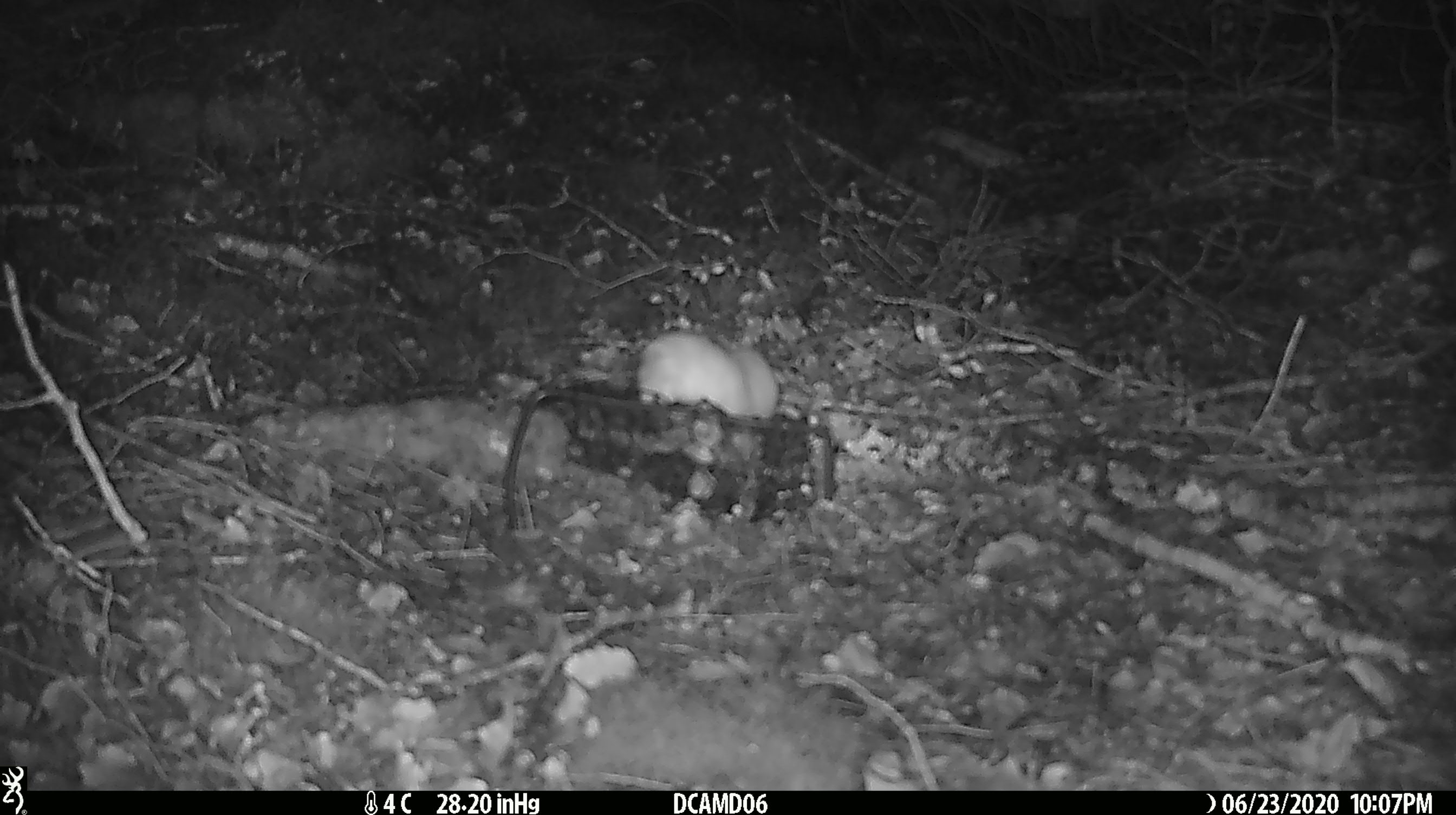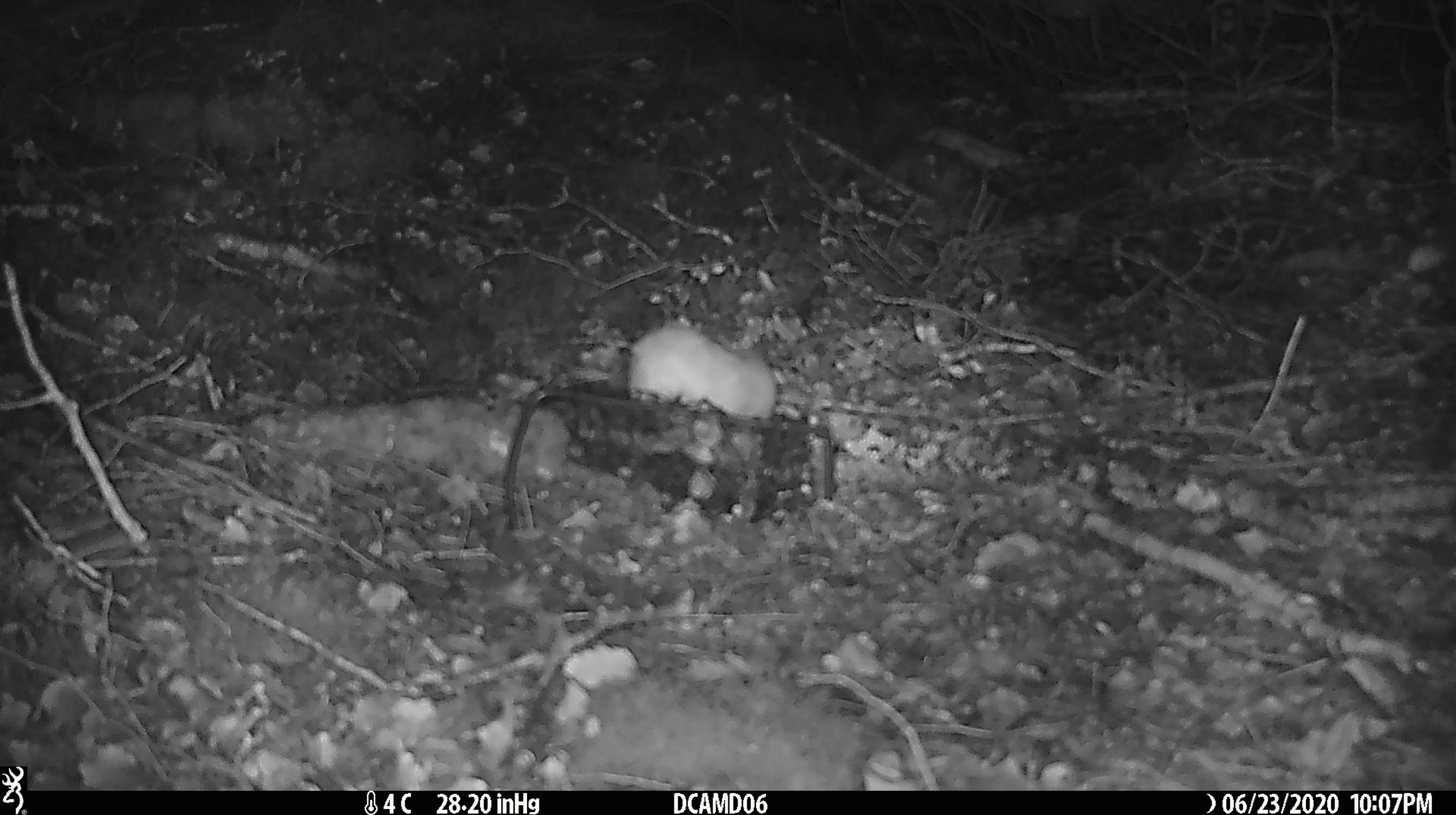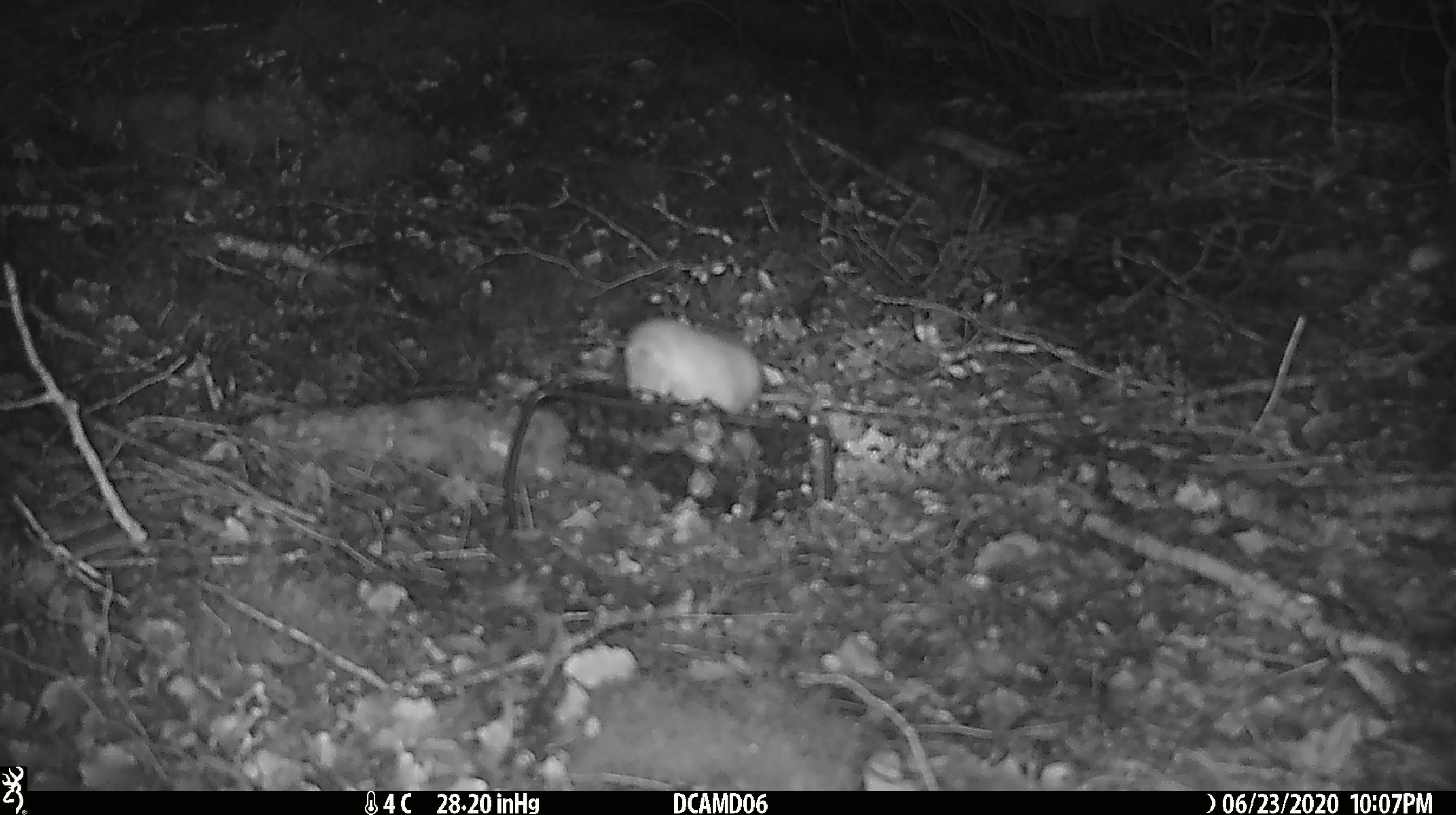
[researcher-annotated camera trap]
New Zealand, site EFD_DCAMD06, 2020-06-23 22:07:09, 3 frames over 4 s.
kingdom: Animalia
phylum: Chordata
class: Mammalia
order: Carnivora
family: Mustelidae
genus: Mustela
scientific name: Mustela nivalis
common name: least weasel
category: weasel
Weasel (least weasel) (Mustela nivalis).